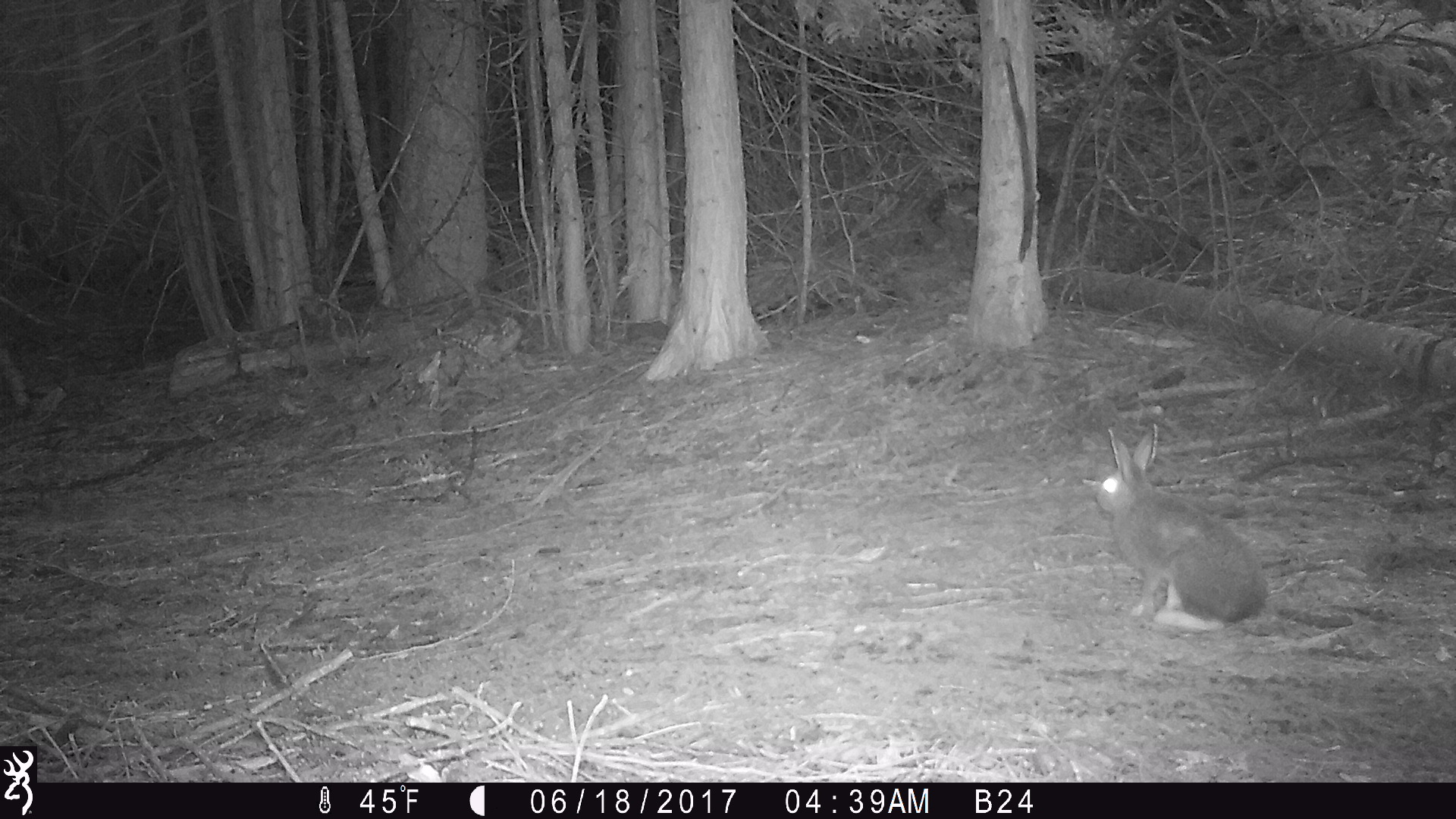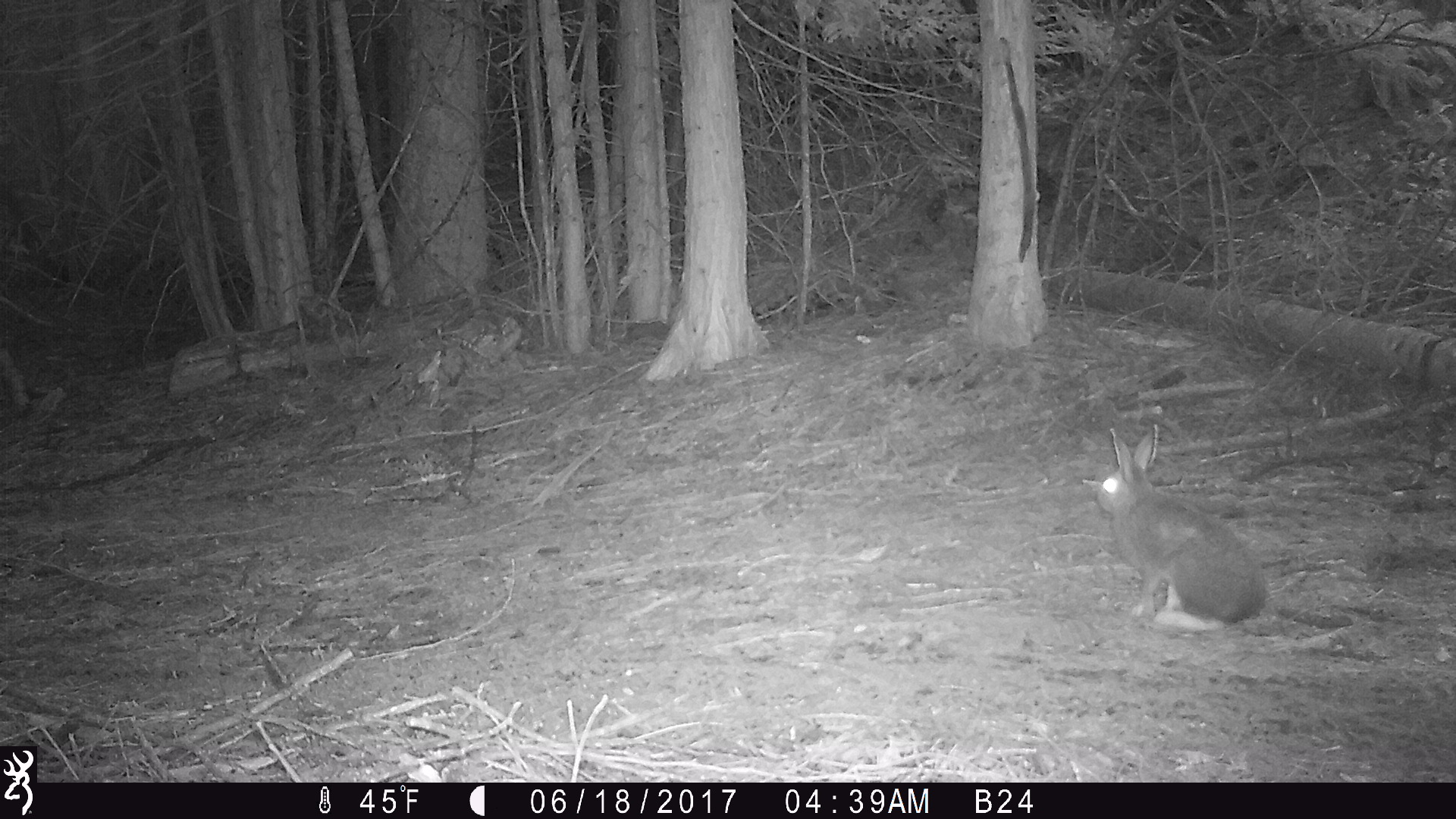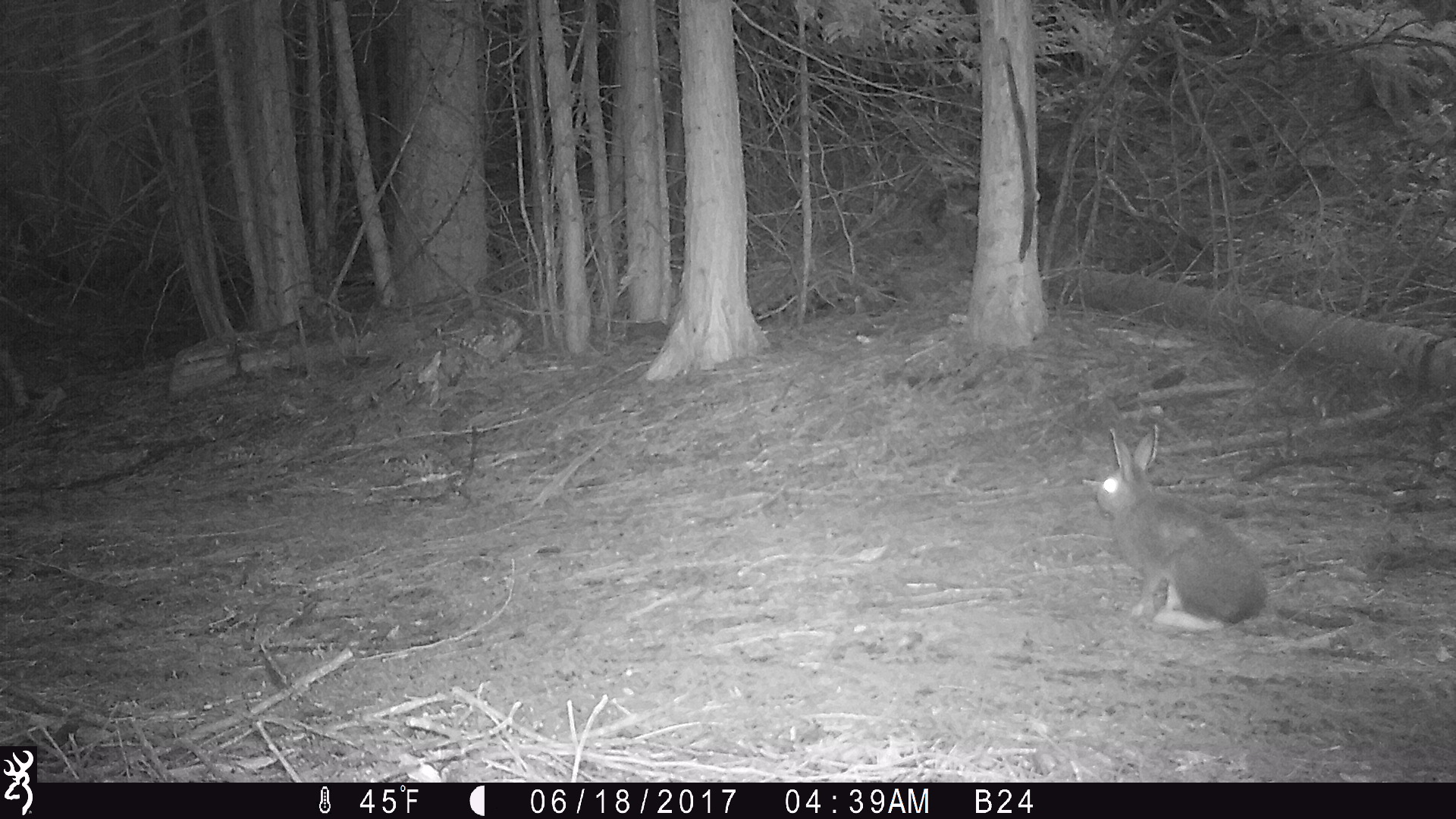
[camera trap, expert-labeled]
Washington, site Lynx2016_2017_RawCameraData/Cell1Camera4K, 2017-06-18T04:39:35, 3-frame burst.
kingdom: Animalia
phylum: Chordata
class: Mammalia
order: Lagomorpha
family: Leporidae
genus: Lepus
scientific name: Lepus americanus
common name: snowshoe hare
Lepus americanus (snowshoe hare). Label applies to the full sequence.